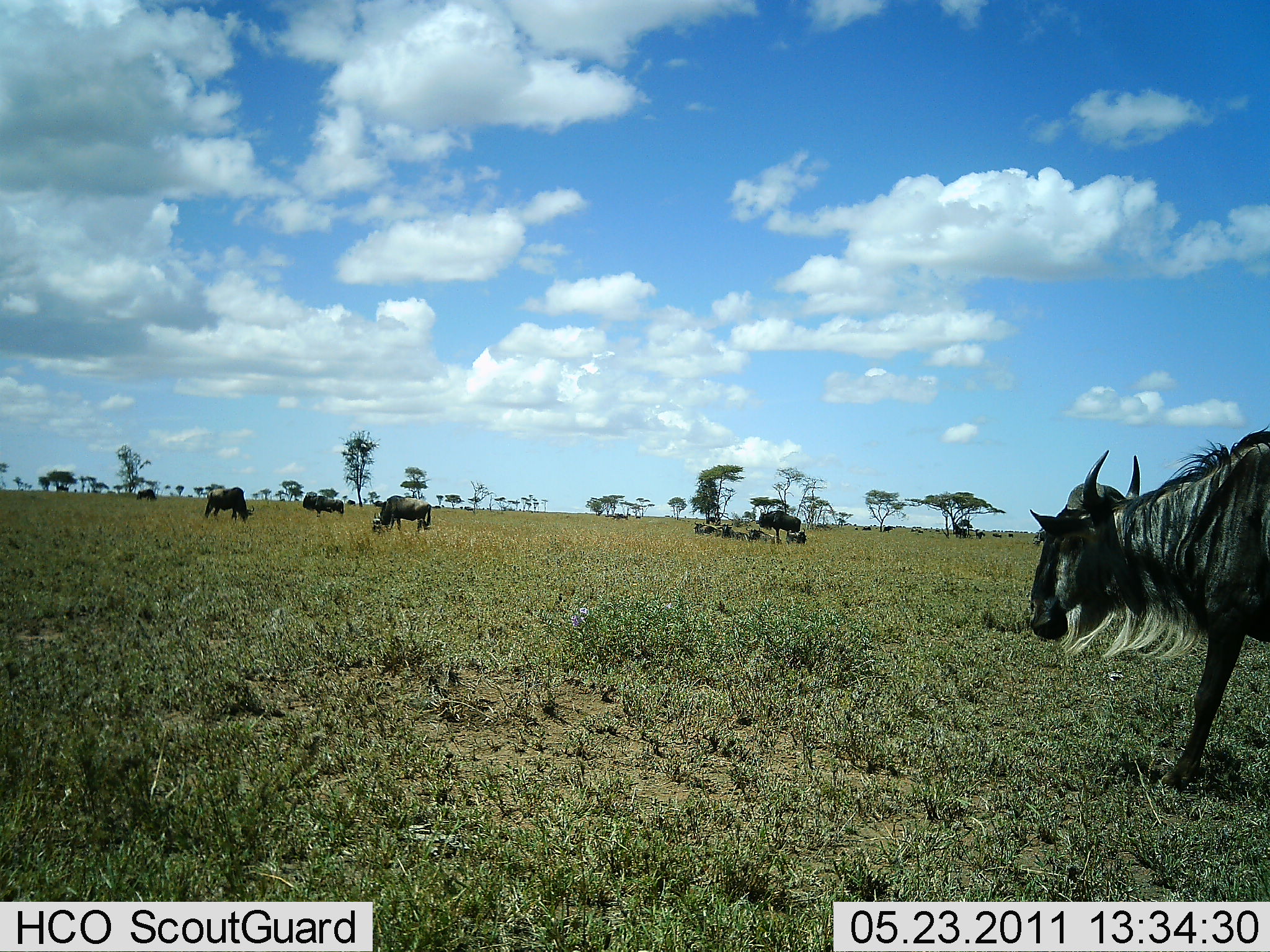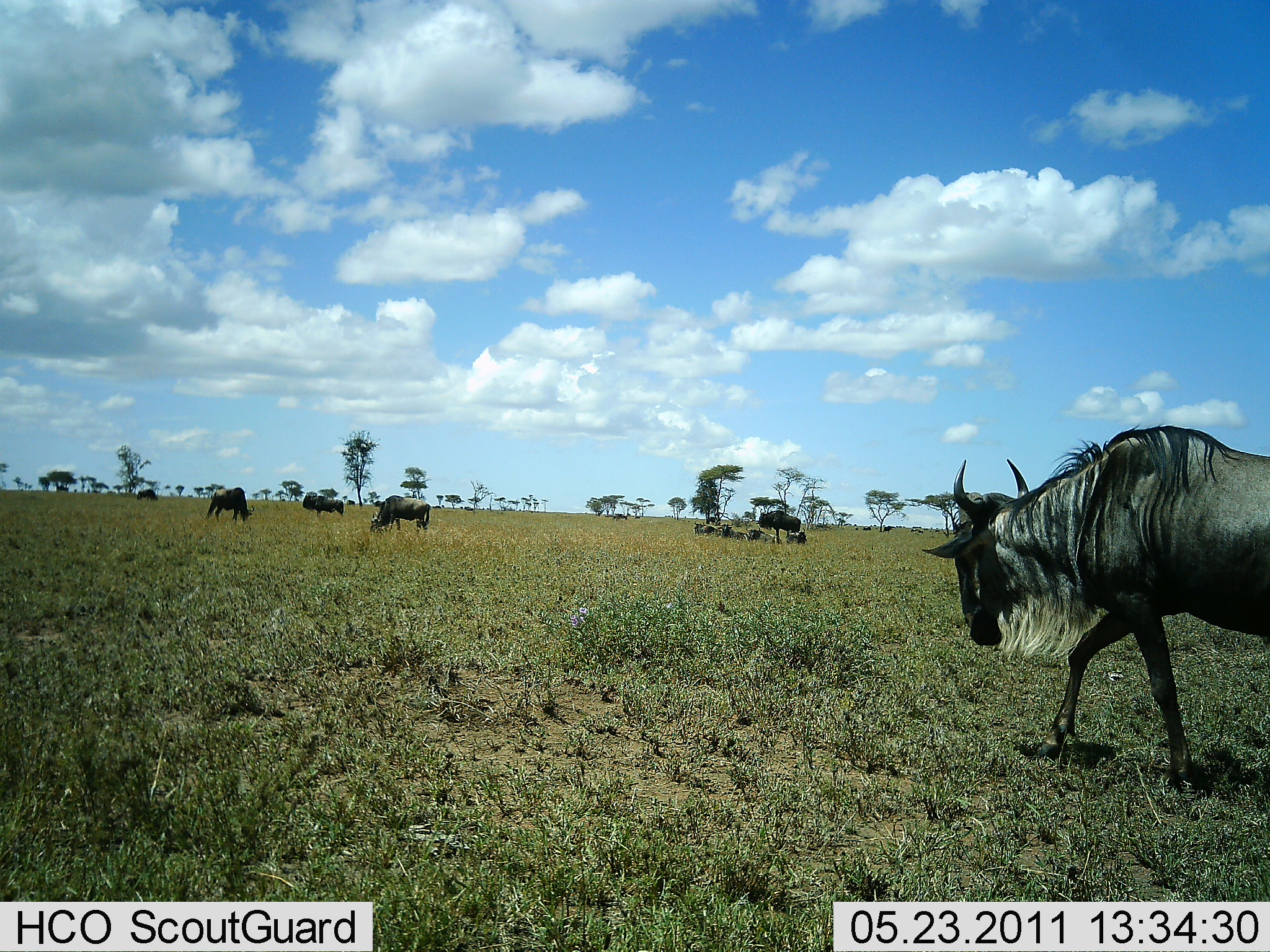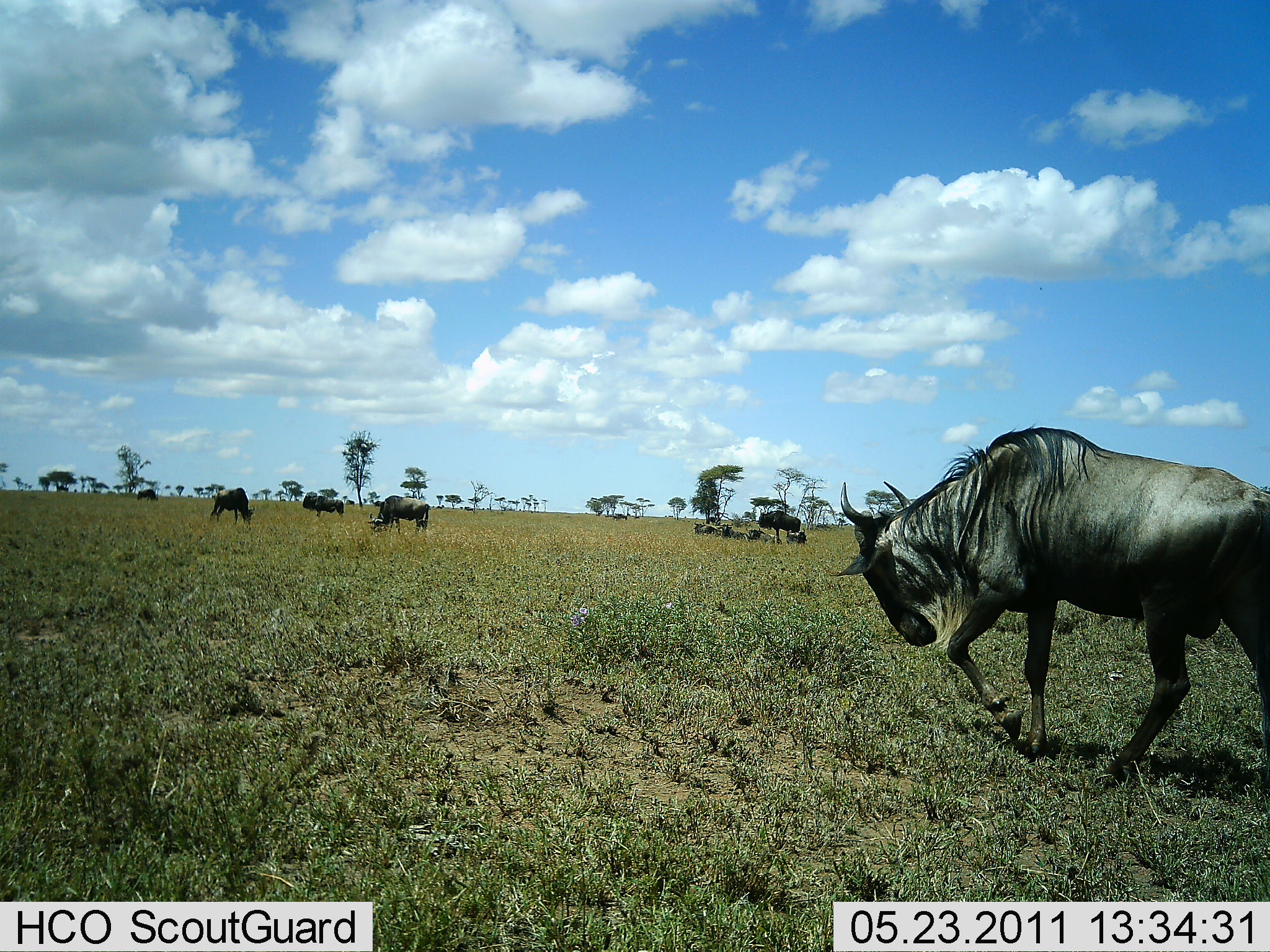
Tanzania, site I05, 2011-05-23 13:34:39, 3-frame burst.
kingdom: Animalia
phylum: Chordata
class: Mammalia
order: Artiodactyla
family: Bovidae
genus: Connochaetes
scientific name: Connochaetes taurinus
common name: blue wildebeest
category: wildebeest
Wildebeest (blue wildebeest) (Connochaetes taurinus), count 6. Behavior (volunteer vote fractions): standing 44%, resting 19%, moving 75%, interacting 0%. Young present (vote fraction): 0%. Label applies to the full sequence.